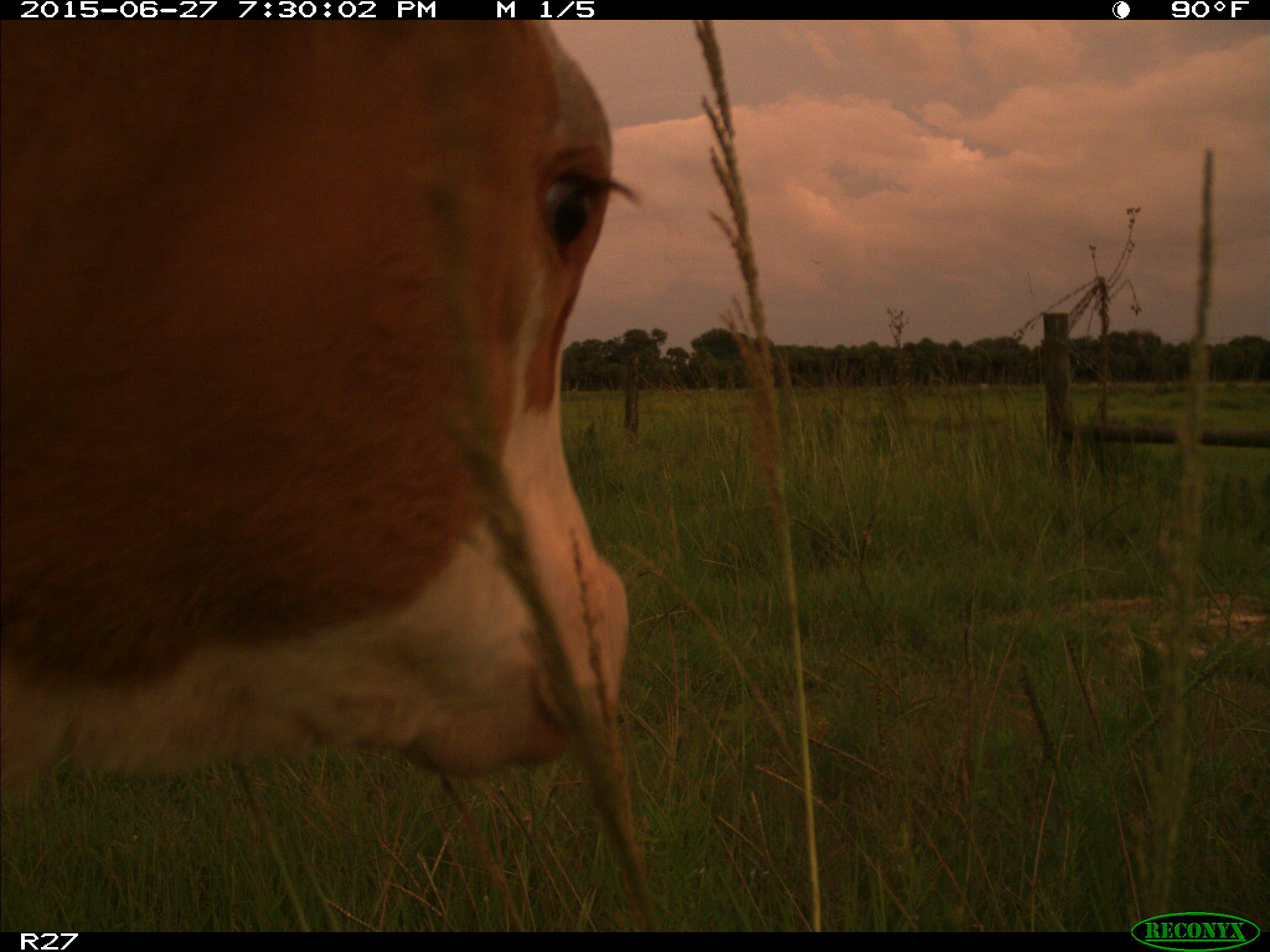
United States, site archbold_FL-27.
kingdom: Animalia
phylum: Chordata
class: Mammalia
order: Artiodactyla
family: Bovidae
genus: Bos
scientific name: Bos taurus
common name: domestic cow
Bos taurus (domestic cow).